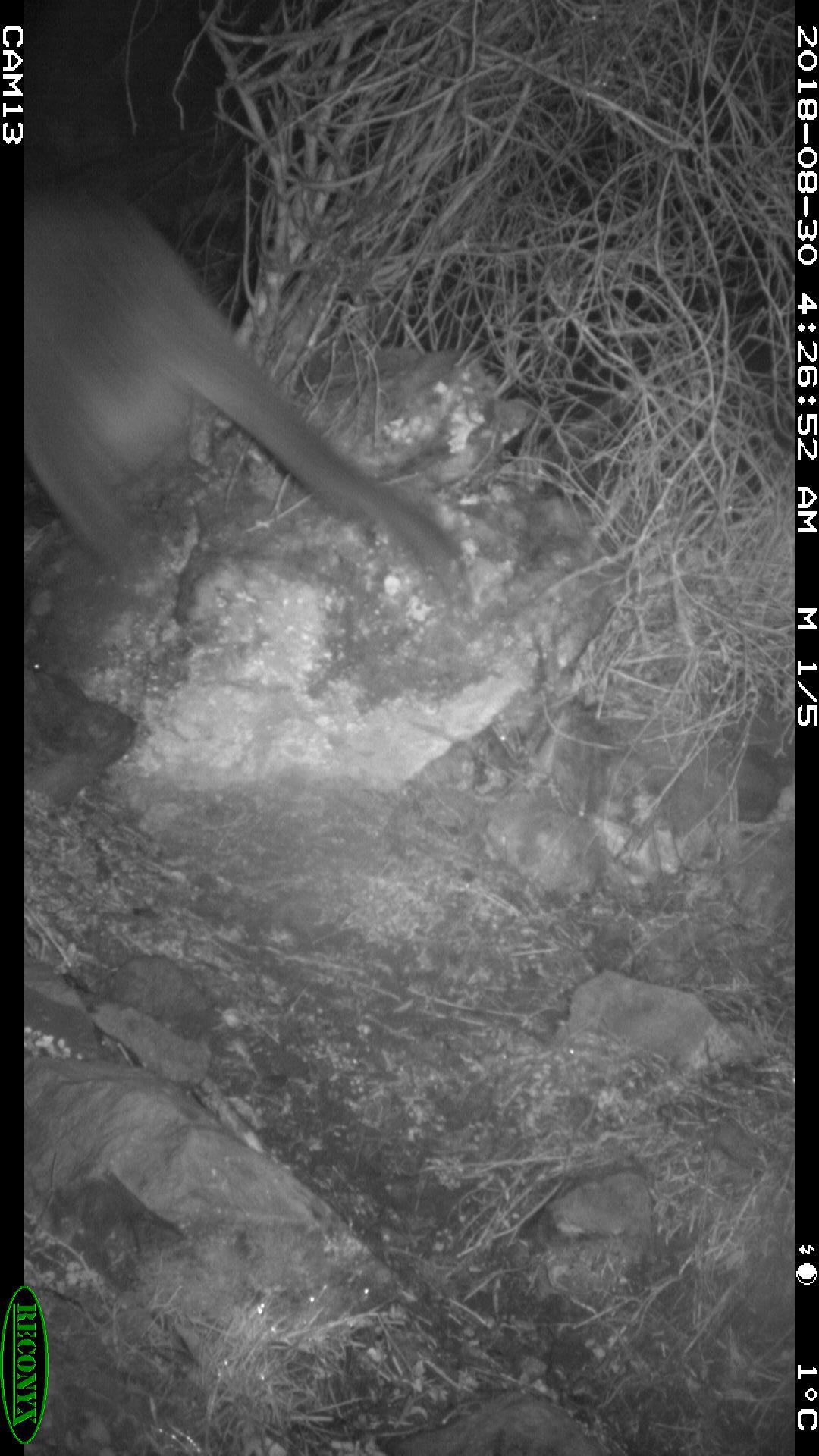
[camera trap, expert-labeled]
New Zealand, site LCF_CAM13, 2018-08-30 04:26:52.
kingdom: Animalia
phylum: Chordata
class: Mammalia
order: Diprotodontia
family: Macropodidae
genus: Notamacropus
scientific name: Notamacropus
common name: wallaby